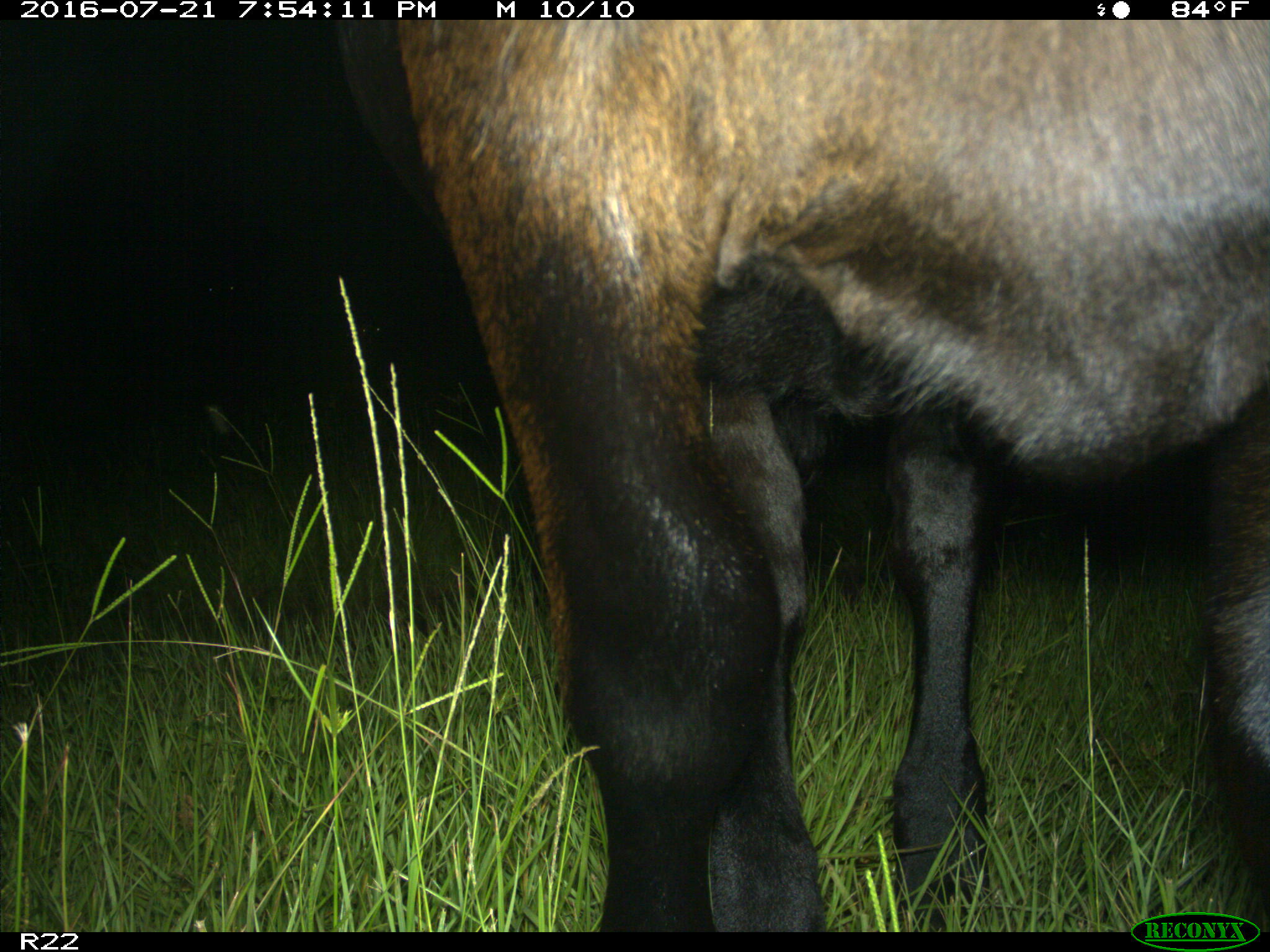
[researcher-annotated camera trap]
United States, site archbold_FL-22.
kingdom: Animalia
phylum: Chordata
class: Mammalia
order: Artiodactyla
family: Bovidae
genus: Bos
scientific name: Bos taurus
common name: domestic cow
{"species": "Bos taurus (domestic cow)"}